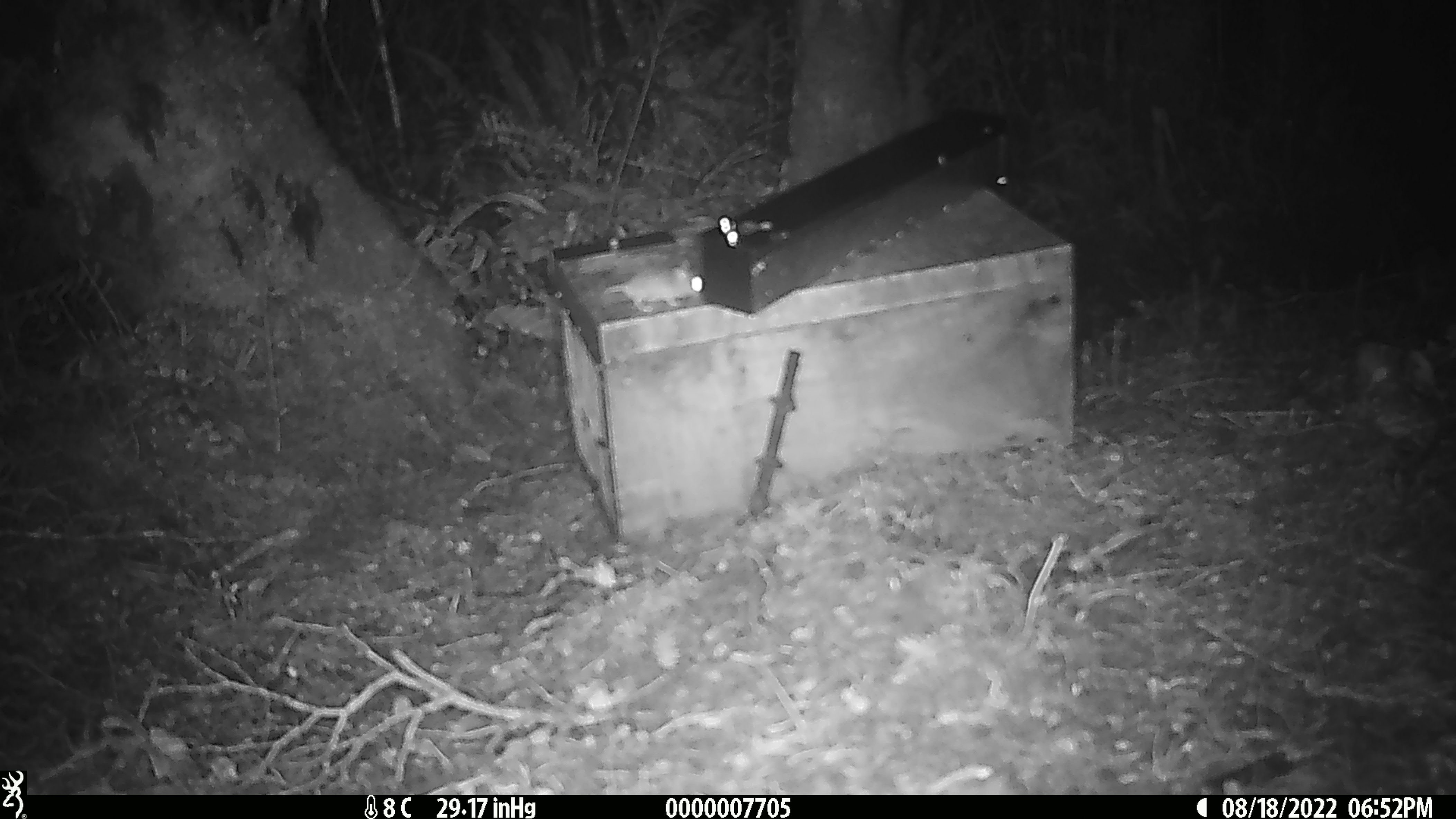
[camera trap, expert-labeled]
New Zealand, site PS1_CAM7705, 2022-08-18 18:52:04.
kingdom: Animalia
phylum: Chordata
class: Mammalia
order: Rodentia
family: Muridae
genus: Mus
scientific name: Mus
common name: mouse